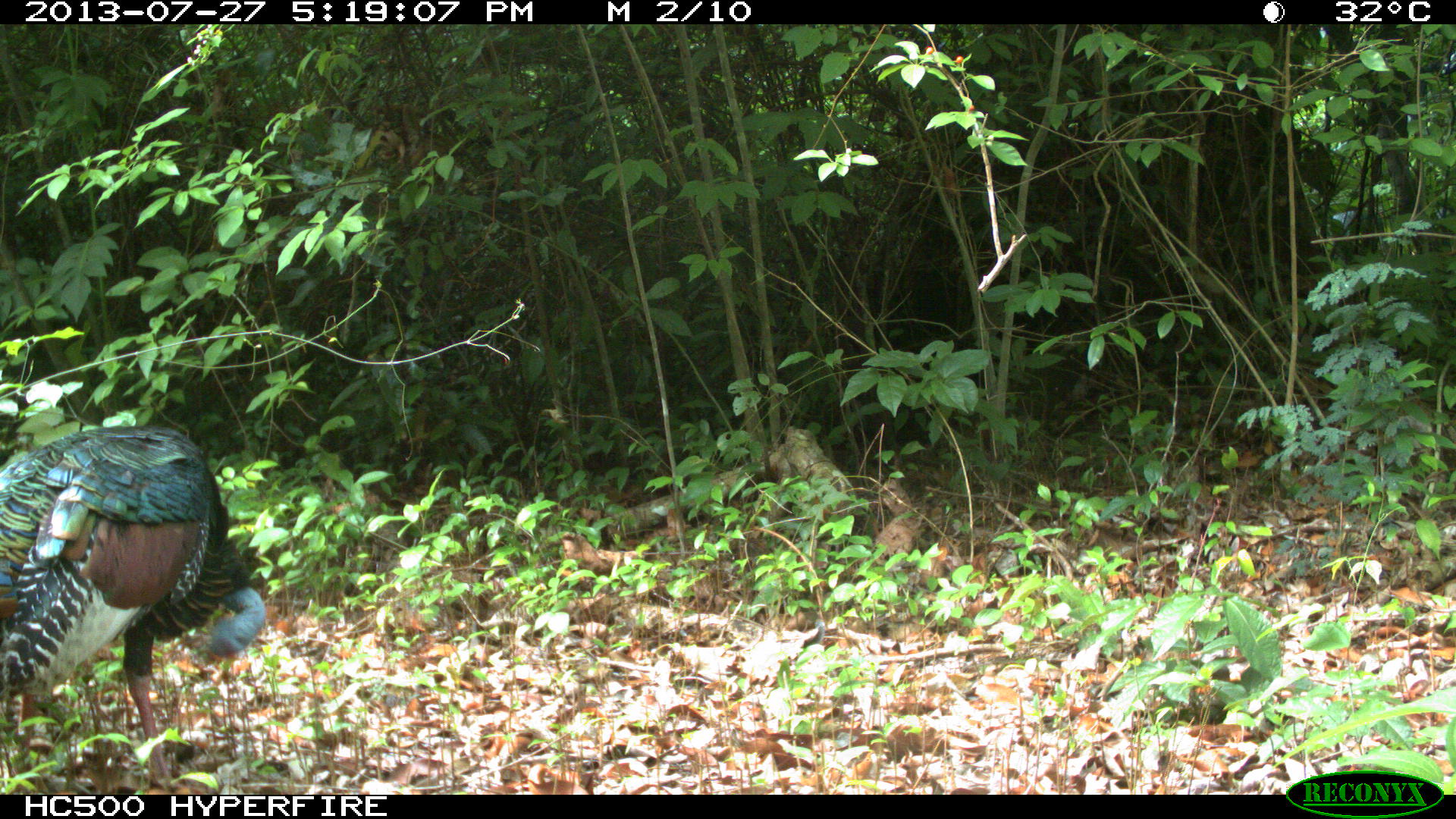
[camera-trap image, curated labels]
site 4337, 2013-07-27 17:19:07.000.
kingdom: Animalia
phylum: Chordata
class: Aves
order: Galliformes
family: Phasianidae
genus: Meleagris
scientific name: Meleagris ocellata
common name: ocellated turkey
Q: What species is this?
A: Meleagris ocellata (ocellated turkey).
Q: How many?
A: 1.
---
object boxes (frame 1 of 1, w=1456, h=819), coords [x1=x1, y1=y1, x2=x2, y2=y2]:
meleagris ocellata: [x1=1, y1=425, x2=265, y2=786]